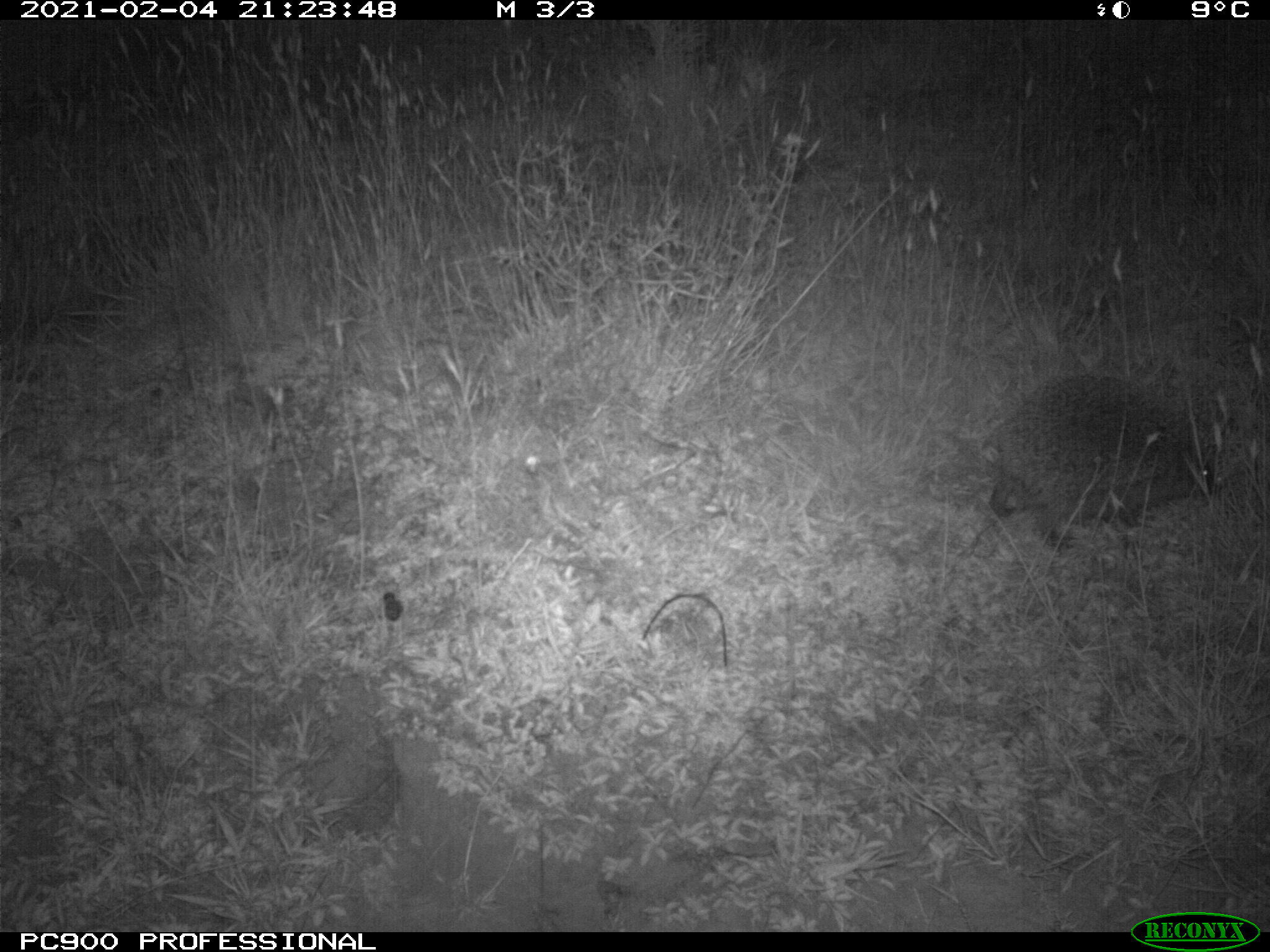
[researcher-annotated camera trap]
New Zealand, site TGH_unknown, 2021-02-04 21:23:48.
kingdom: Animalia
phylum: Chordata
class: Mammalia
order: Eulipotyphla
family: Erinaceidae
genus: Erinaceus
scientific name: Erinaceus europaeus europaeus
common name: european hedgehog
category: hedgehog